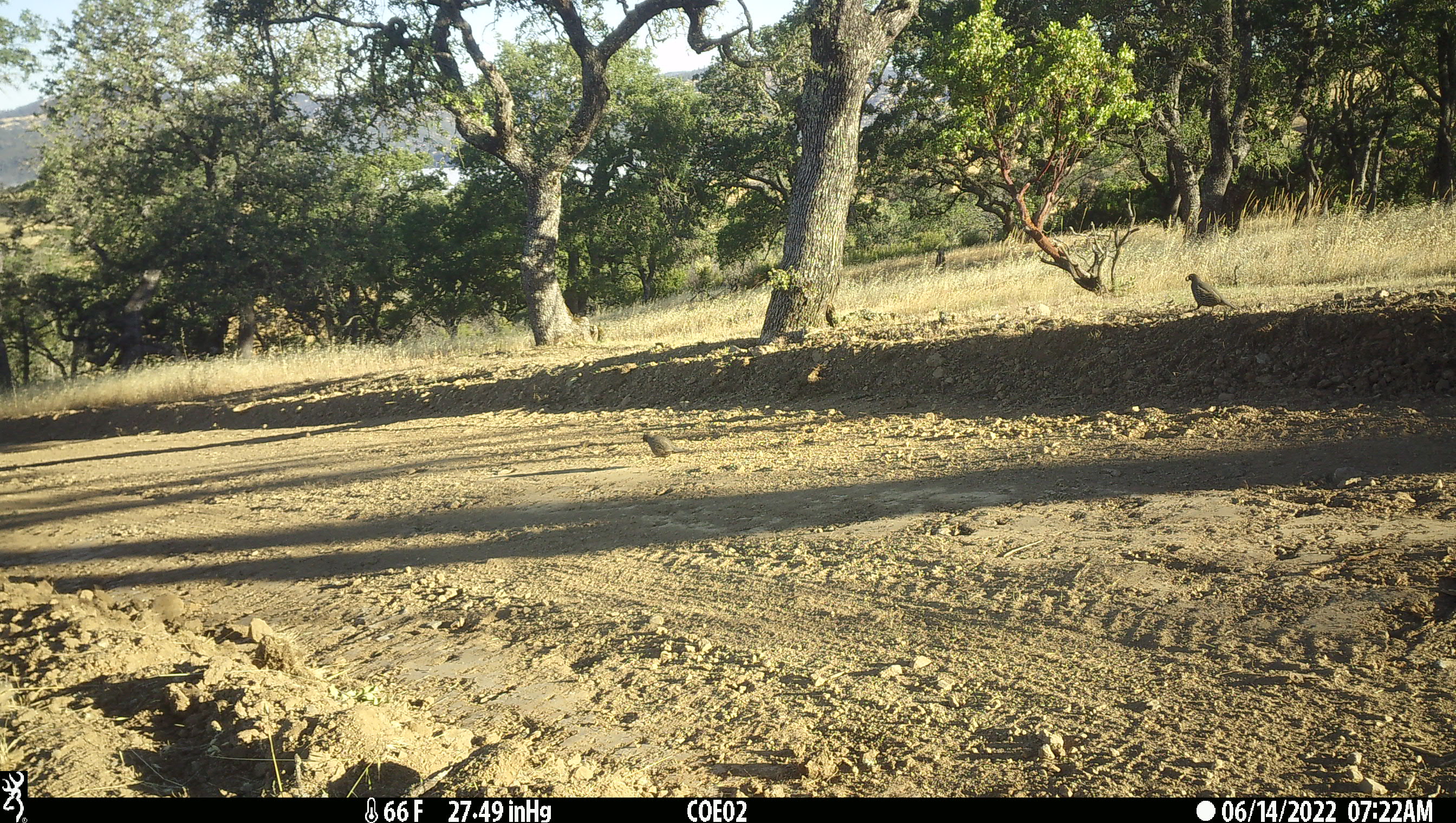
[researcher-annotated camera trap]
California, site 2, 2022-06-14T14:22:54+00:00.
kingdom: Animalia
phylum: Chordata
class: Aves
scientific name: Aves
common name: bird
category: unknown bird